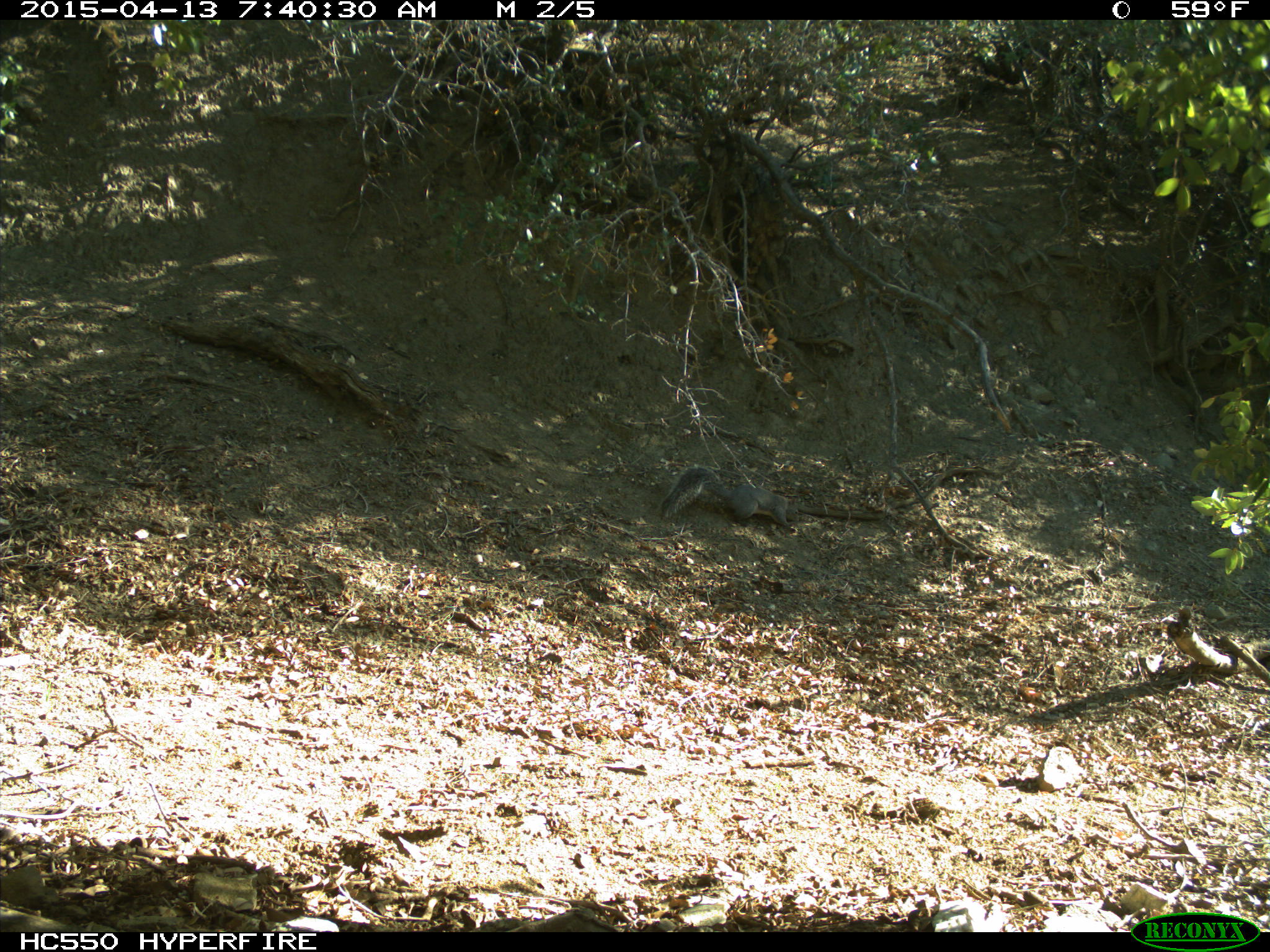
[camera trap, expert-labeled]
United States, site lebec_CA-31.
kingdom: Animalia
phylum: Chordata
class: Mammalia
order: Rodentia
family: Sciuridae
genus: Sciurus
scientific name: Sciurus carolinensis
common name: eastern gray squirrel